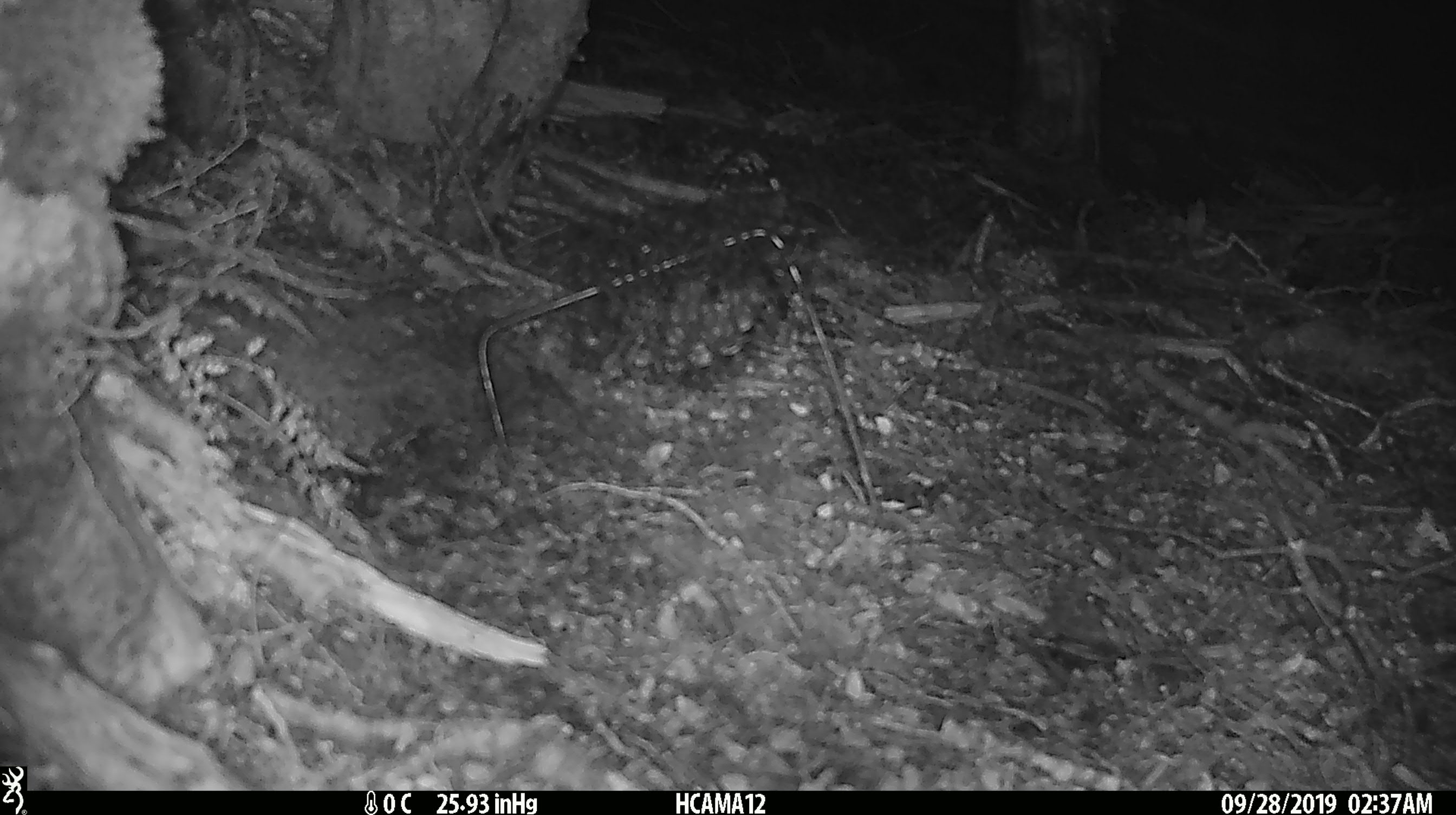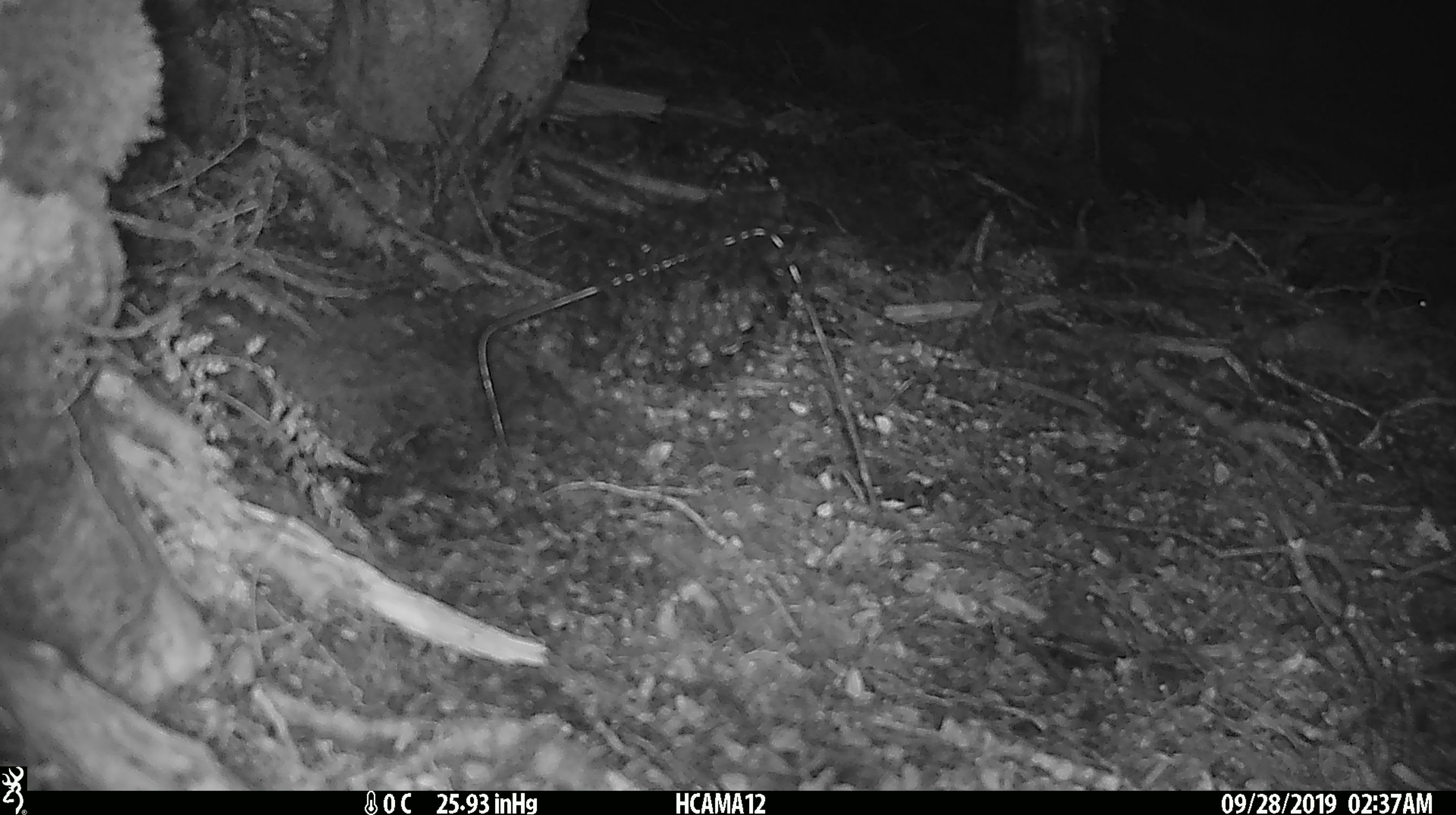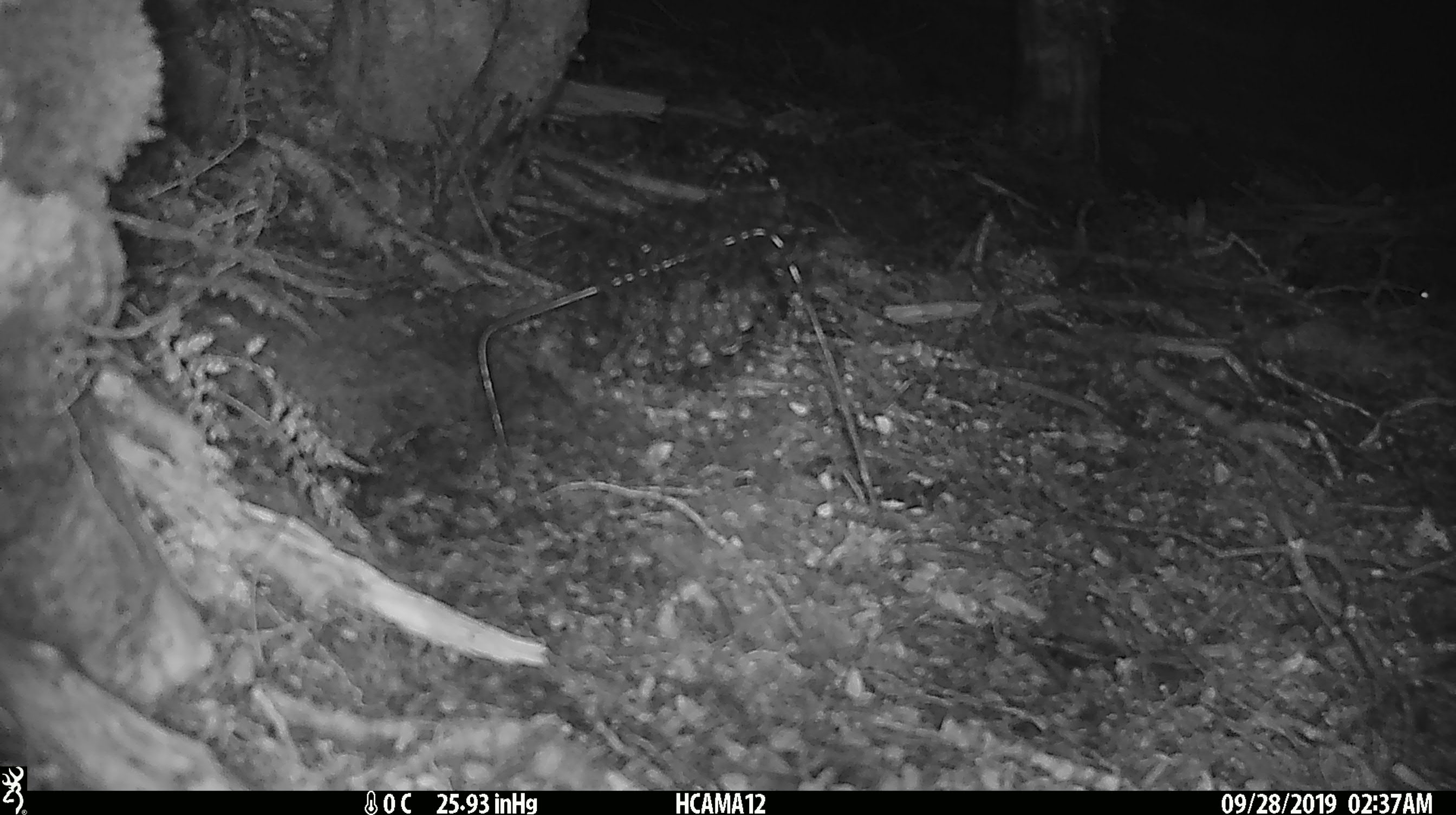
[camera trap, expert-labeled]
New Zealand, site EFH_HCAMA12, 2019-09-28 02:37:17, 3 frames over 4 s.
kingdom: Animalia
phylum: Chordata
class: Mammalia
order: Rodentia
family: Muridae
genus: Mus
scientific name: Mus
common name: mouse